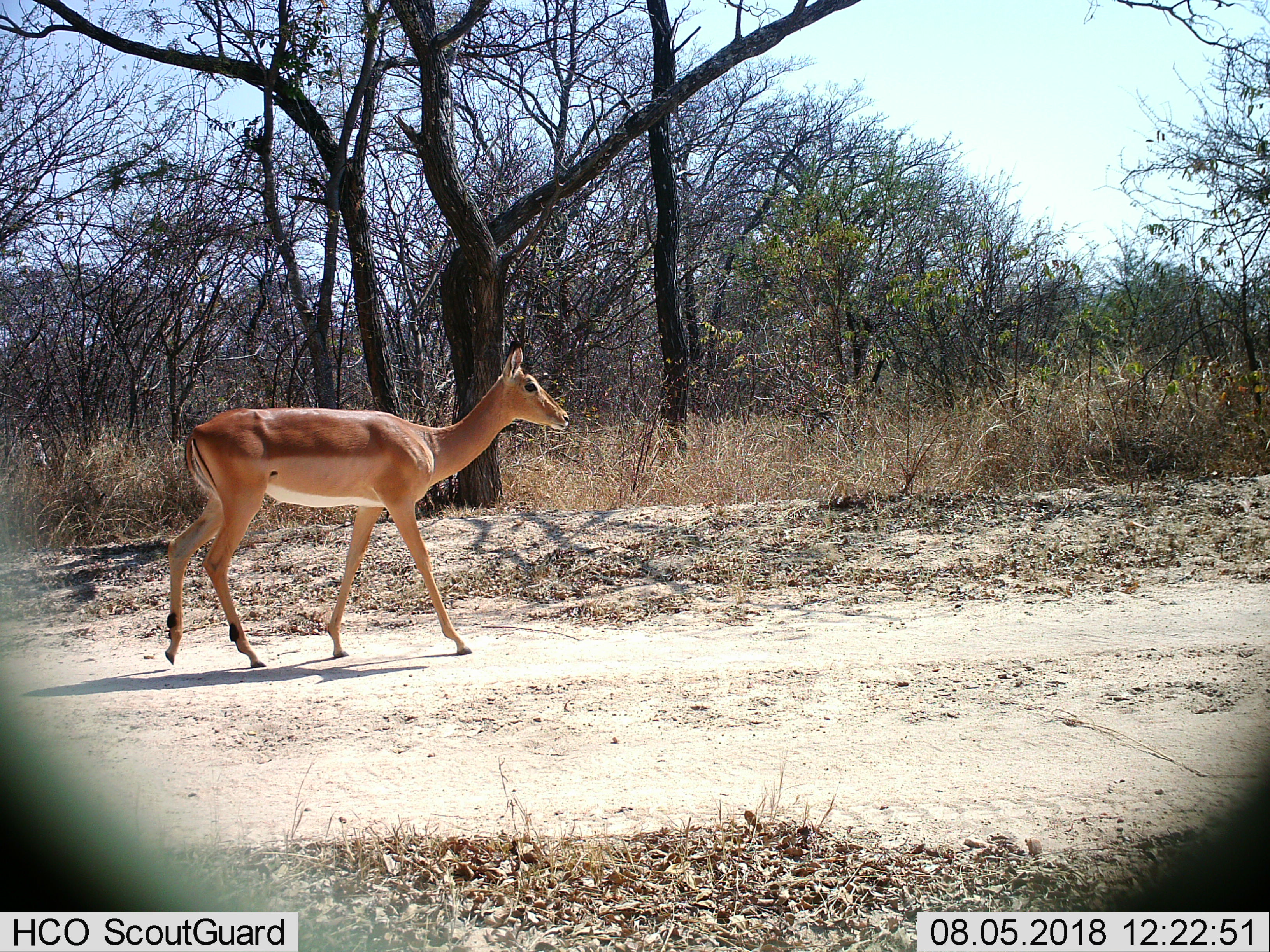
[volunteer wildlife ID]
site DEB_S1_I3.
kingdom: Animalia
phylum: Chordata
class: Mammalia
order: Artiodactyla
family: Bovidae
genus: Aepyceros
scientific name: Aepyceros melampus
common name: impala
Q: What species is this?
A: Impala (Aepyceros melampus).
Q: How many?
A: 1.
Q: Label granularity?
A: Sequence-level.